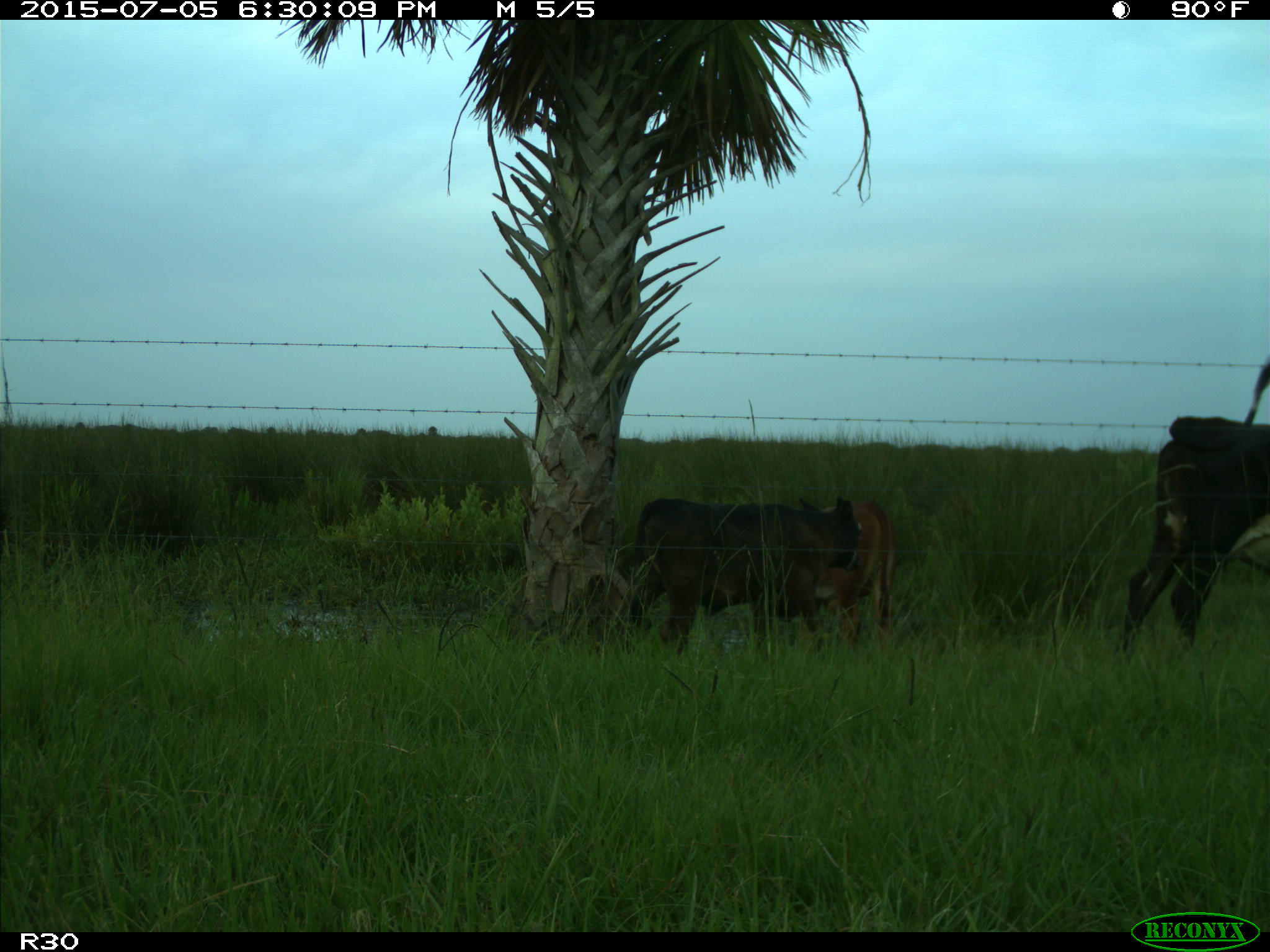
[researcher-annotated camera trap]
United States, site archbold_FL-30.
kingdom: Animalia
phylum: Chordata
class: Mammalia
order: Artiodactyla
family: Bovidae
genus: Bos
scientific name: Bos taurus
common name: domestic cow